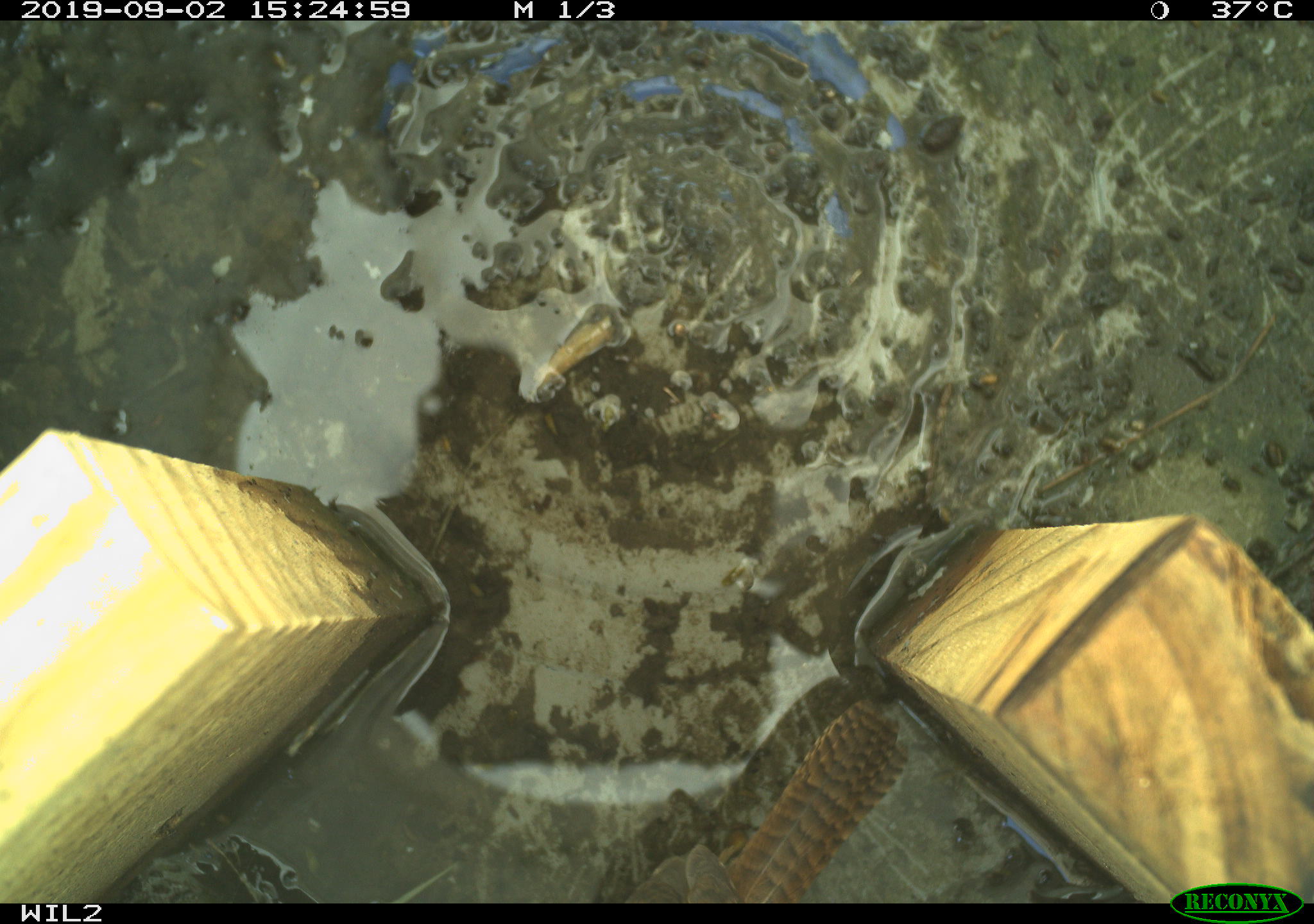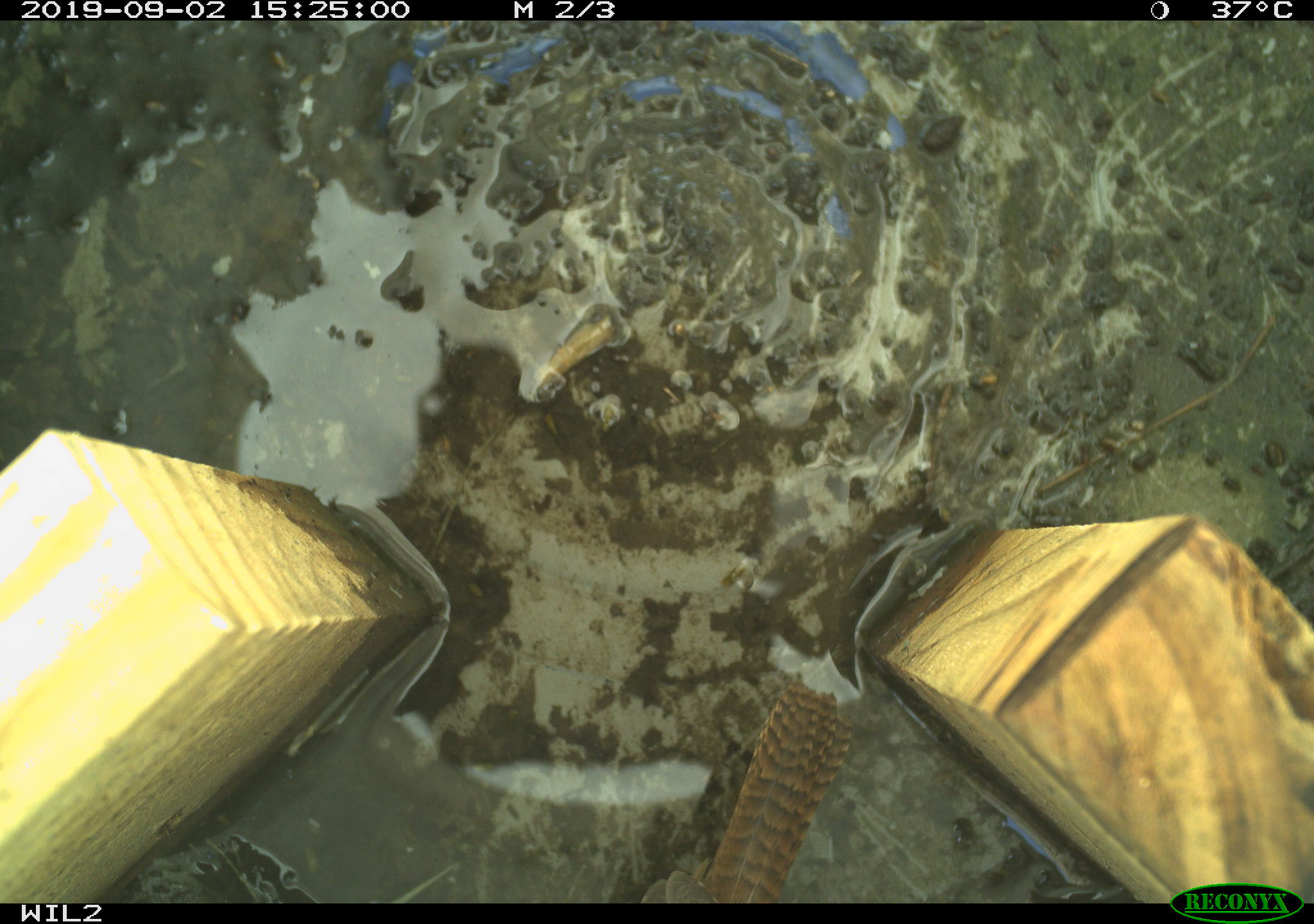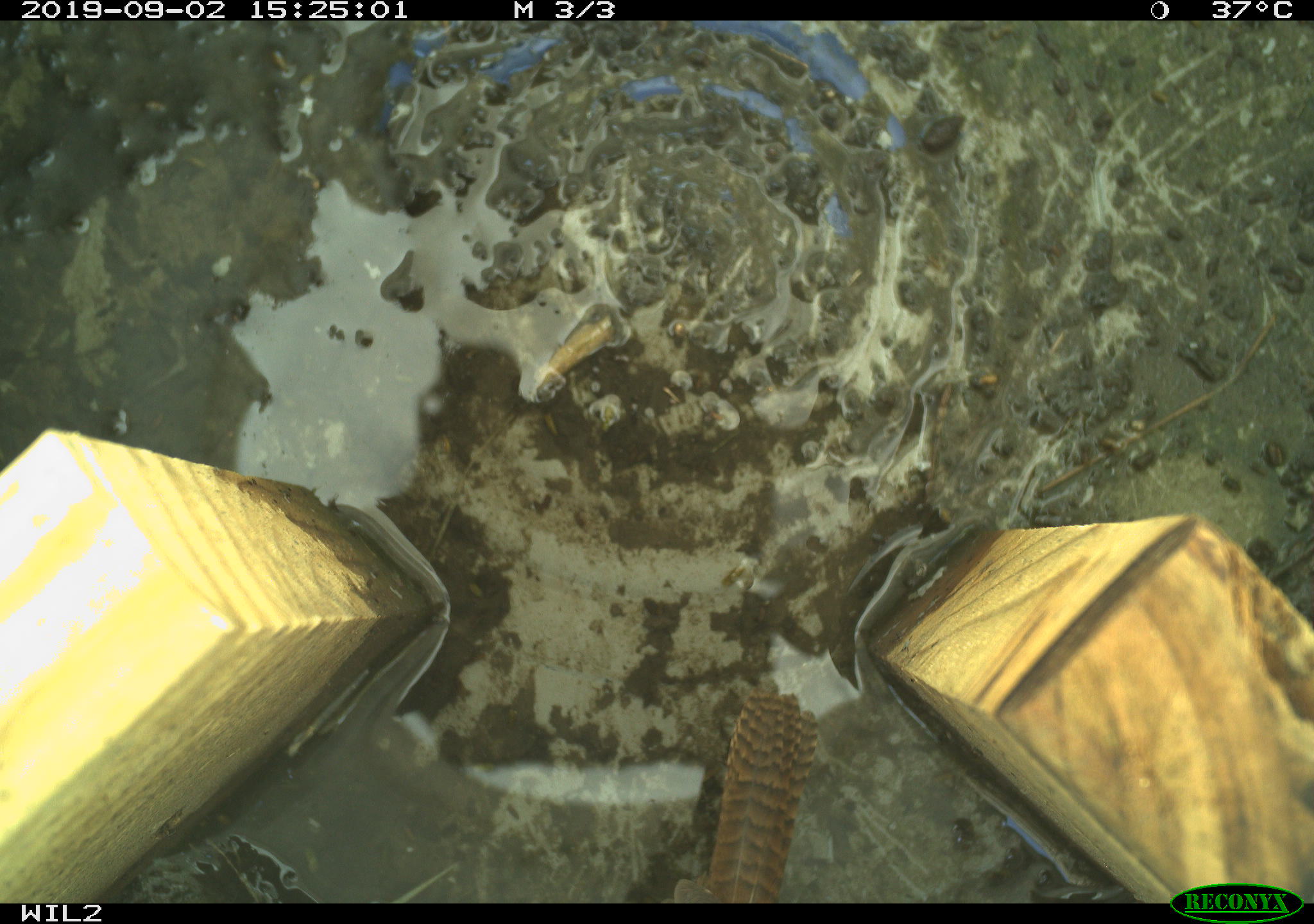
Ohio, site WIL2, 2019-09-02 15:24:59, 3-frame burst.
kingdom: Animalia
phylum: Chordata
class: Aves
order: Passeriformes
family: Troglodytidae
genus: Troglodytes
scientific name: Troglodytes aedon aedon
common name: northern house wren